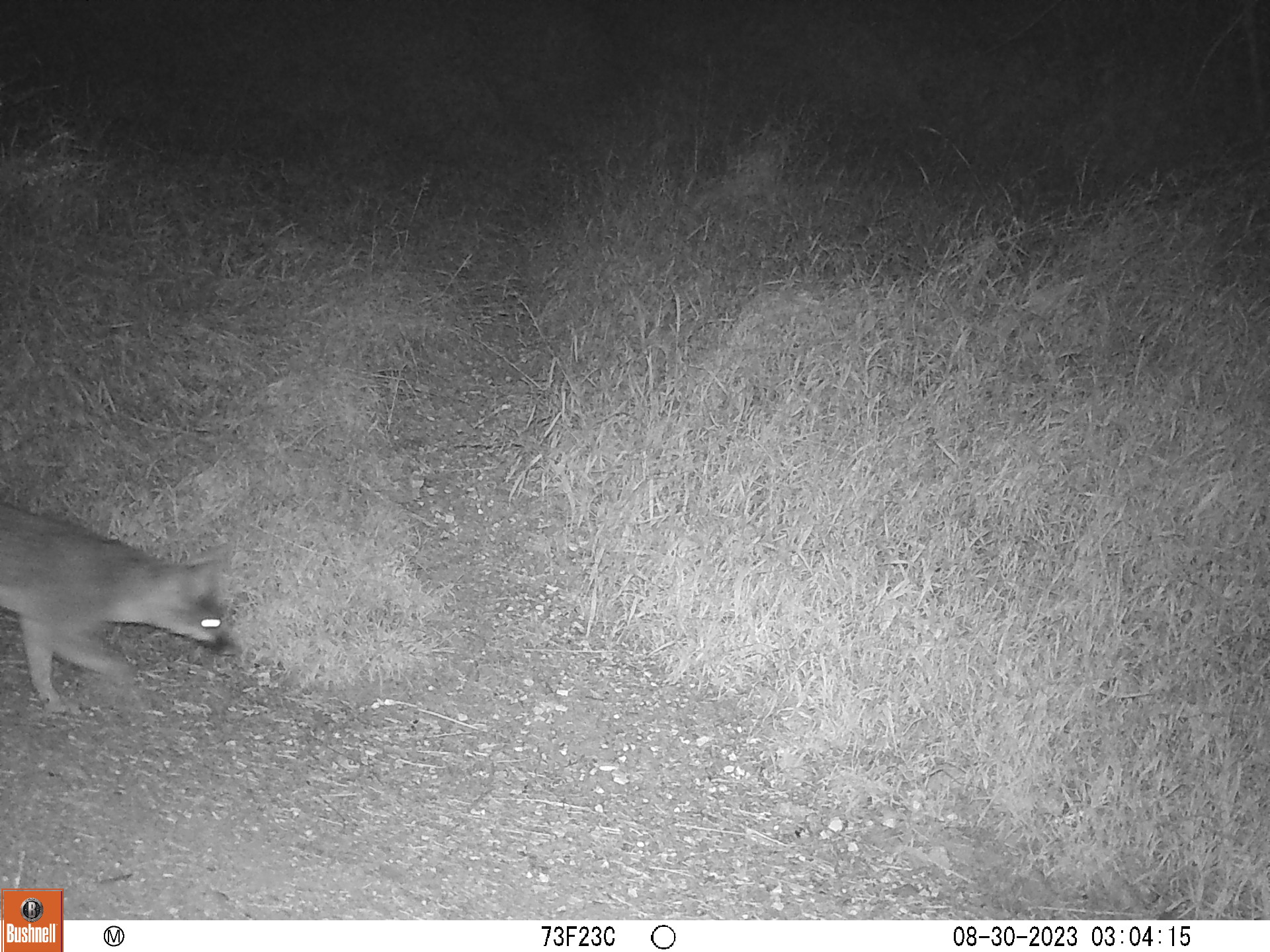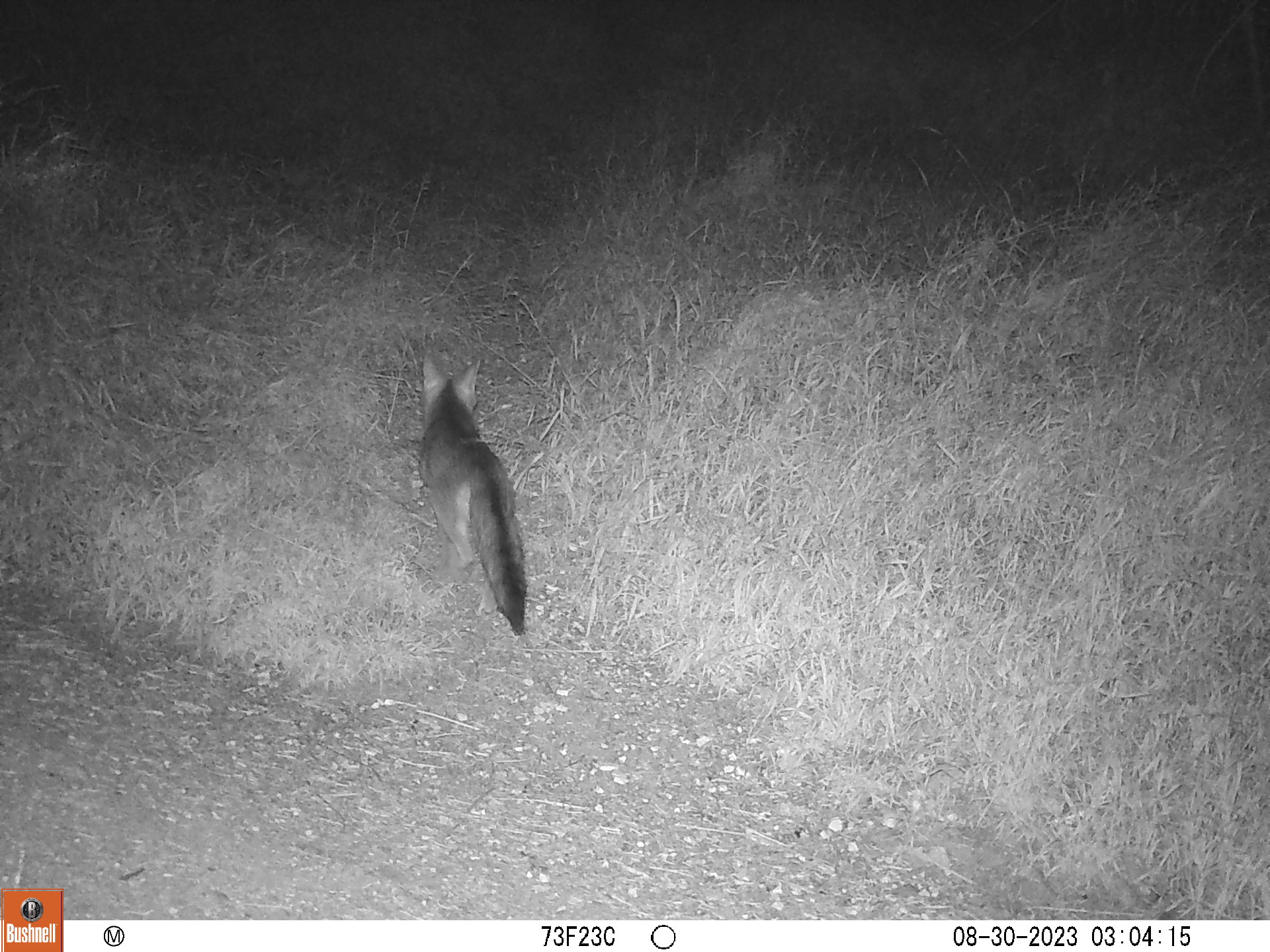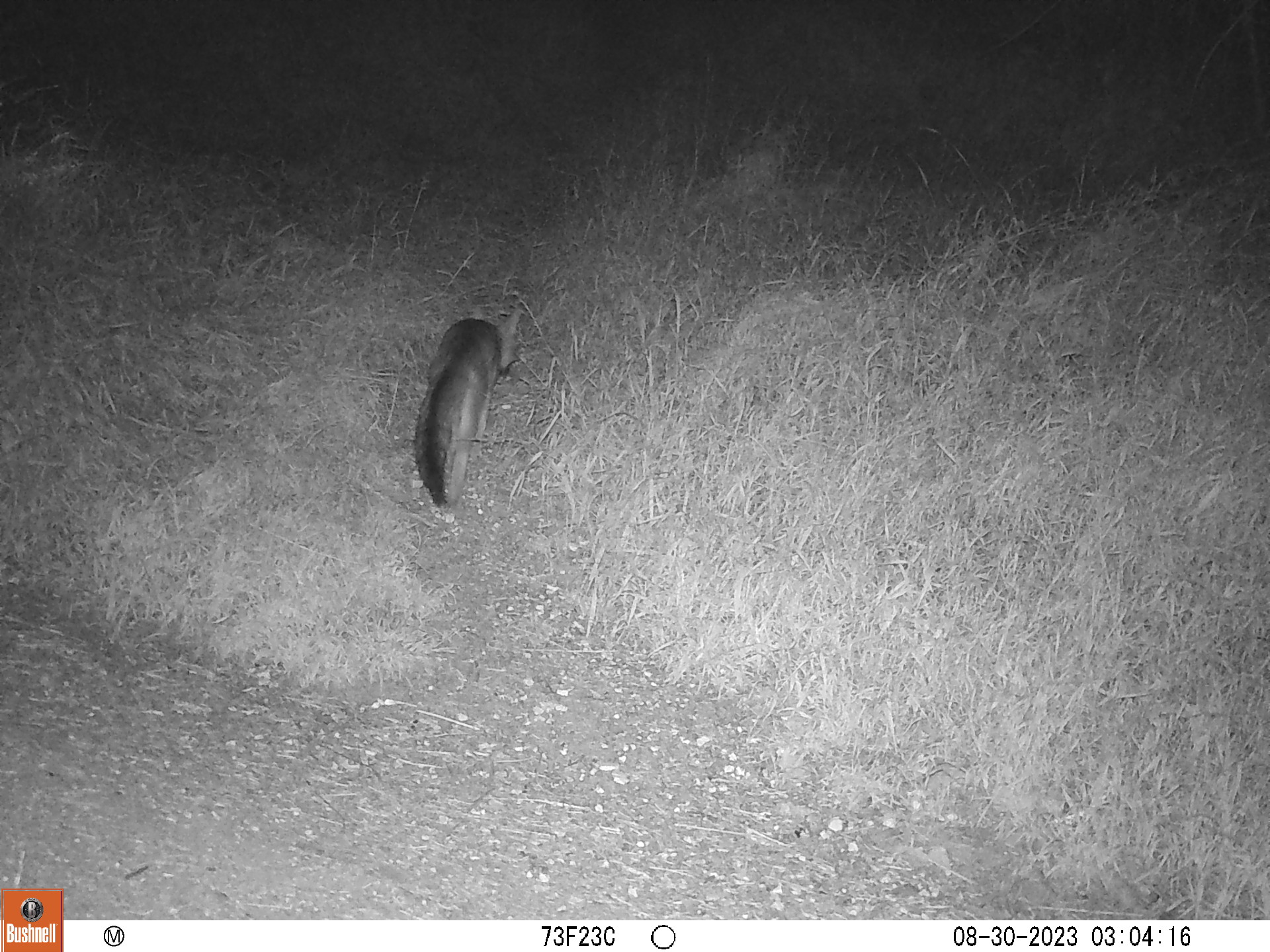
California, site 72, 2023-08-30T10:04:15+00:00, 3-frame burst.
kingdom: Animalia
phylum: Chordata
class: Mammalia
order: Carnivora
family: Canidae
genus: Urocyon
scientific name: Urocyon cinereoargenteus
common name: gray fox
Gray fox (Urocyon cinereoargenteus).